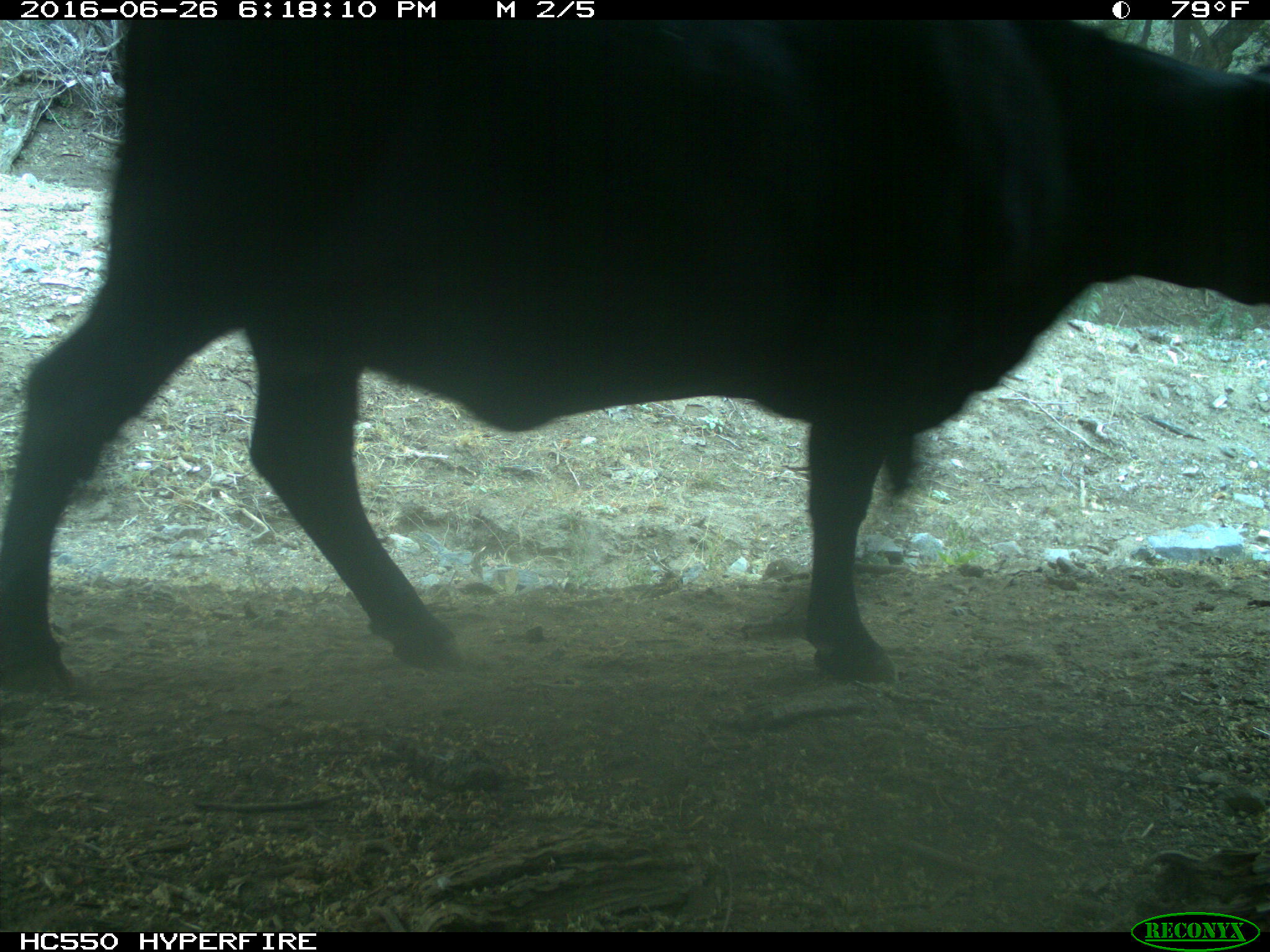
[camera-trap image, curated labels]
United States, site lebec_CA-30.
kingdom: Animalia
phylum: Chordata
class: Mammalia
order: Artiodactyla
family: Bovidae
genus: Bos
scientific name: Bos taurus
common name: domestic cow